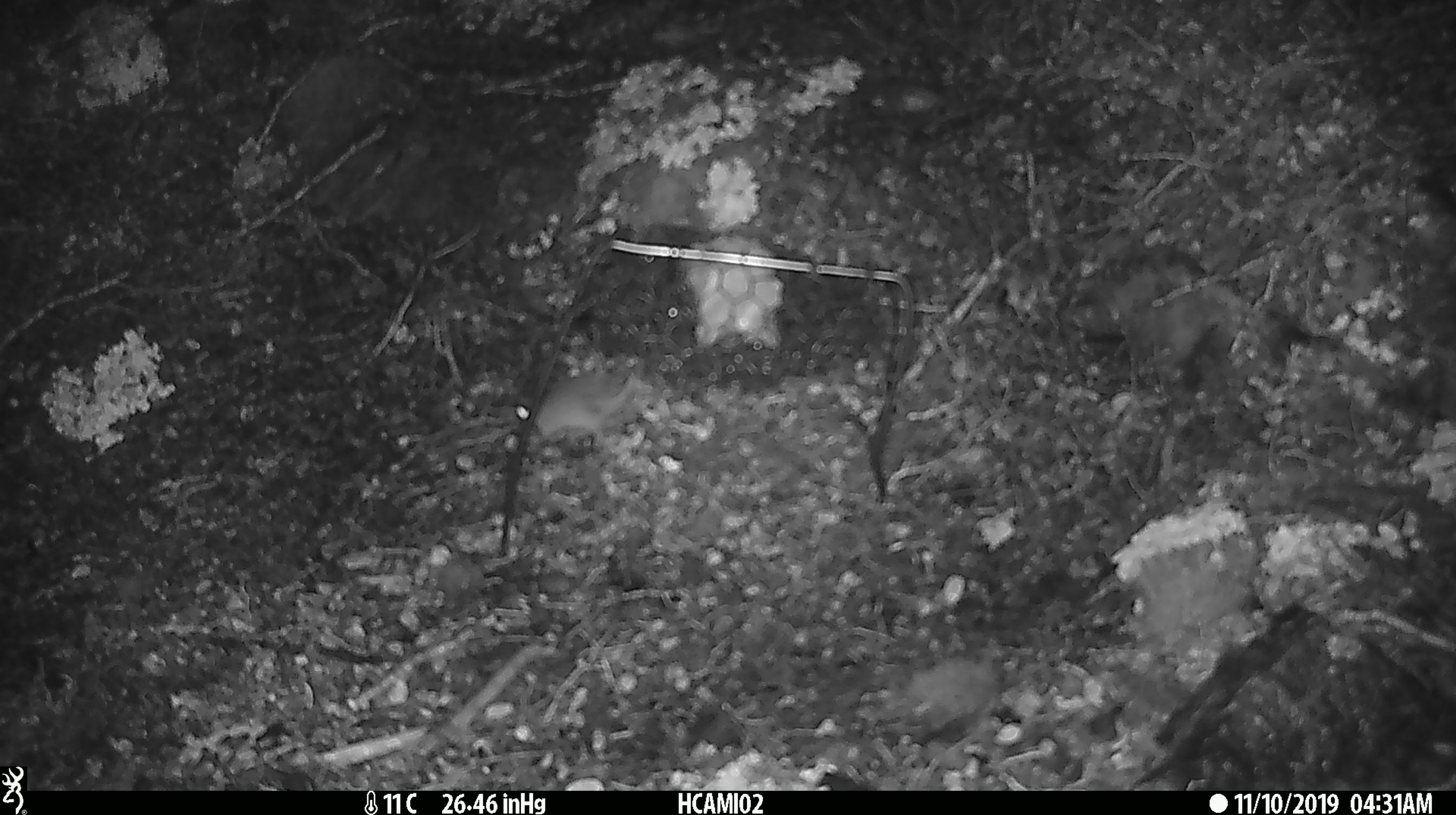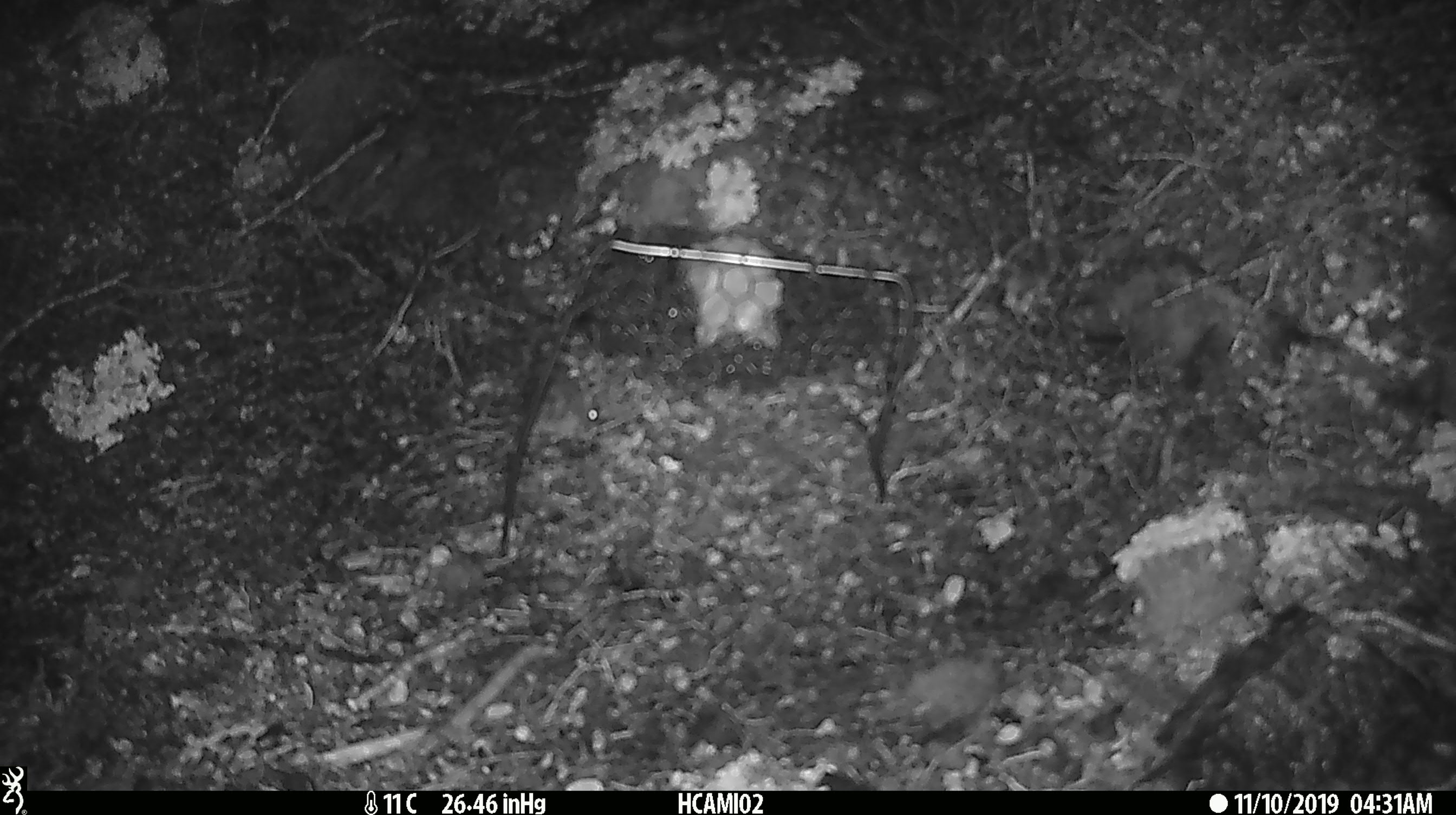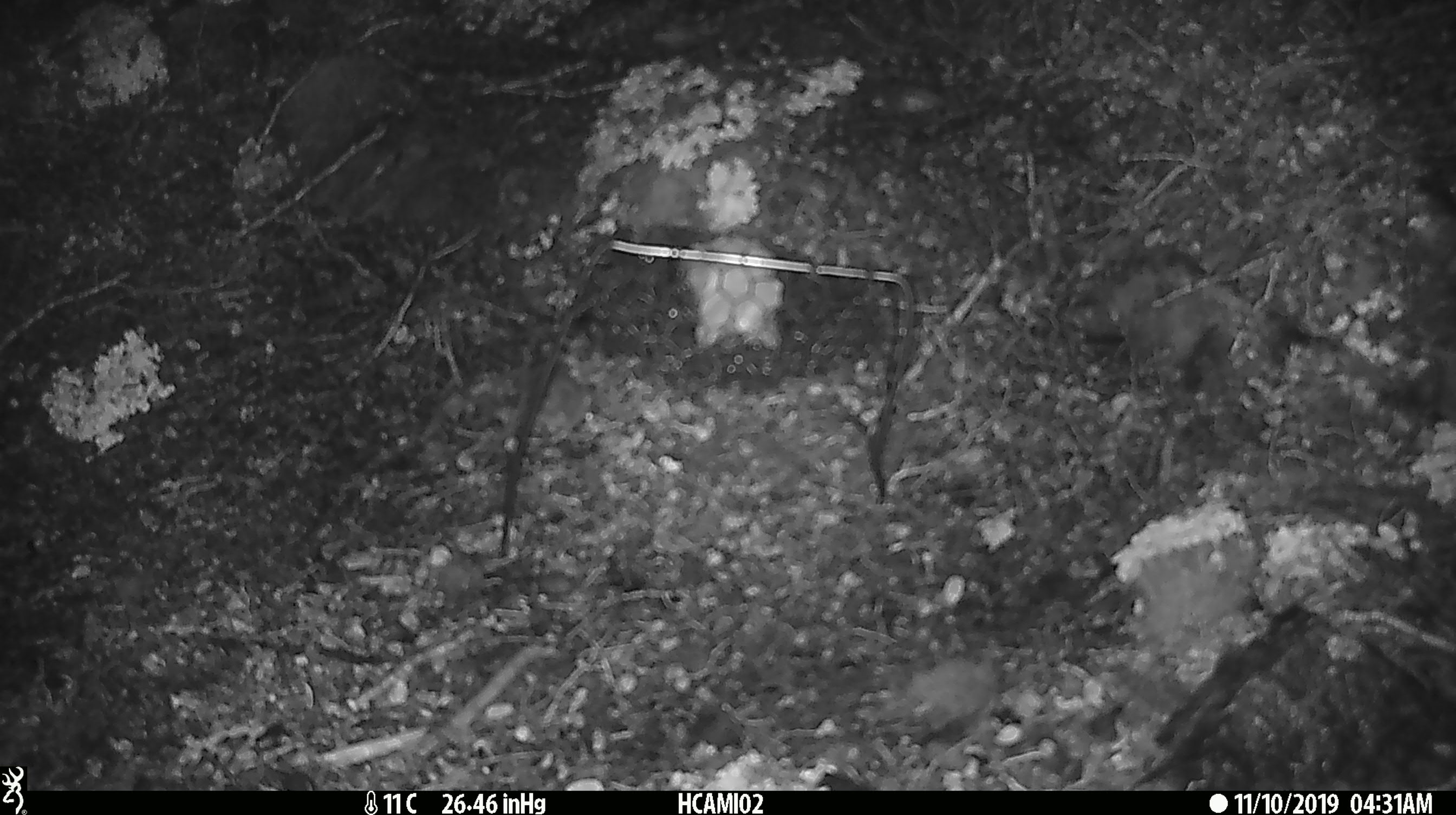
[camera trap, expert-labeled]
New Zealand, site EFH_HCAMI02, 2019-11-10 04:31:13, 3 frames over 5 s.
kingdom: Animalia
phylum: Chordata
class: Mammalia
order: Rodentia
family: Muridae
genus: Mus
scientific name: Mus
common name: mouse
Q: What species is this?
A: Mouse (Mus).